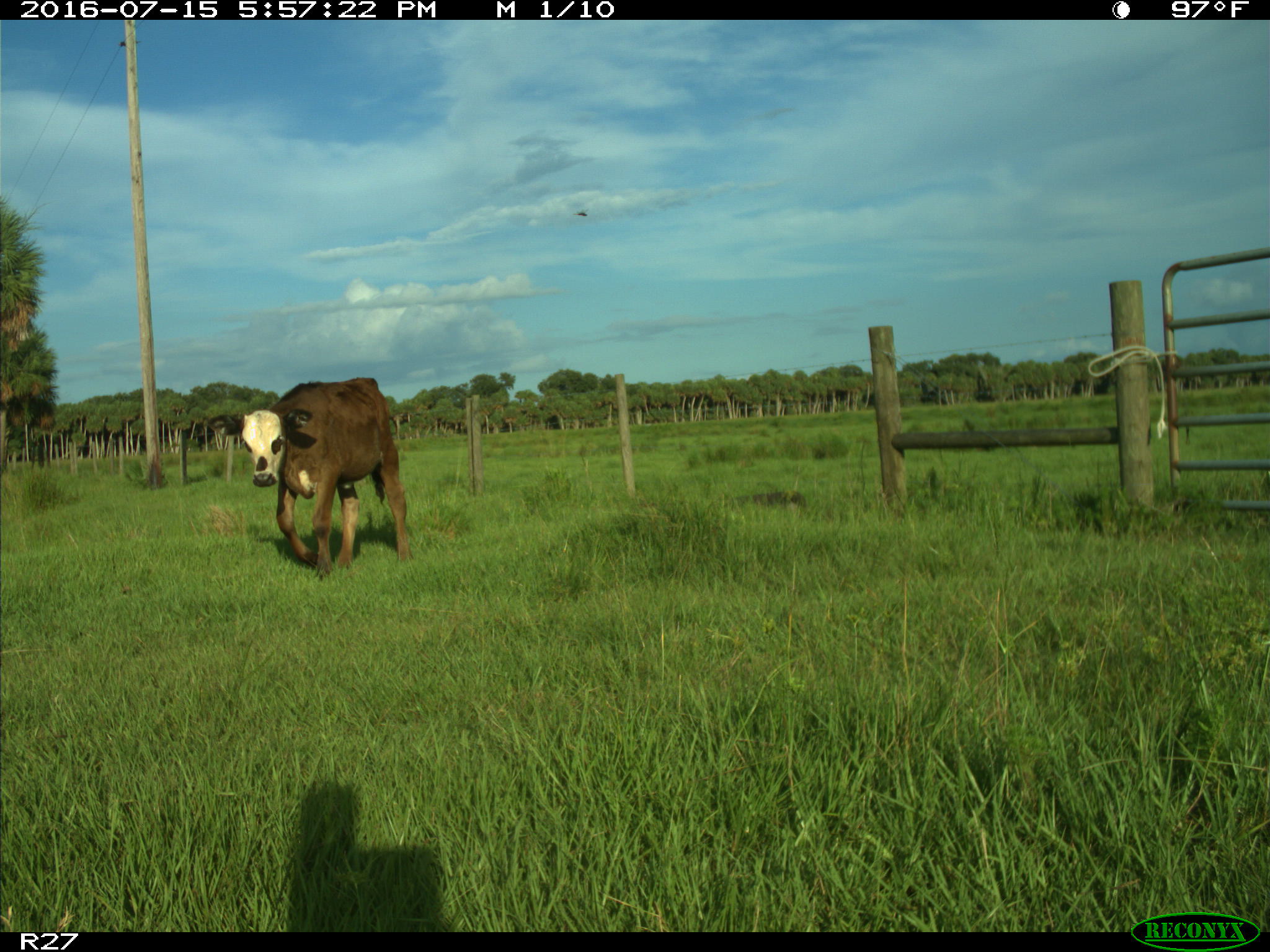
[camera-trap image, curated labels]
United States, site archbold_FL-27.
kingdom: Animalia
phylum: Chordata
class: Mammalia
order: Artiodactyla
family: Bovidae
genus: Bos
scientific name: Bos taurus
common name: domestic cow